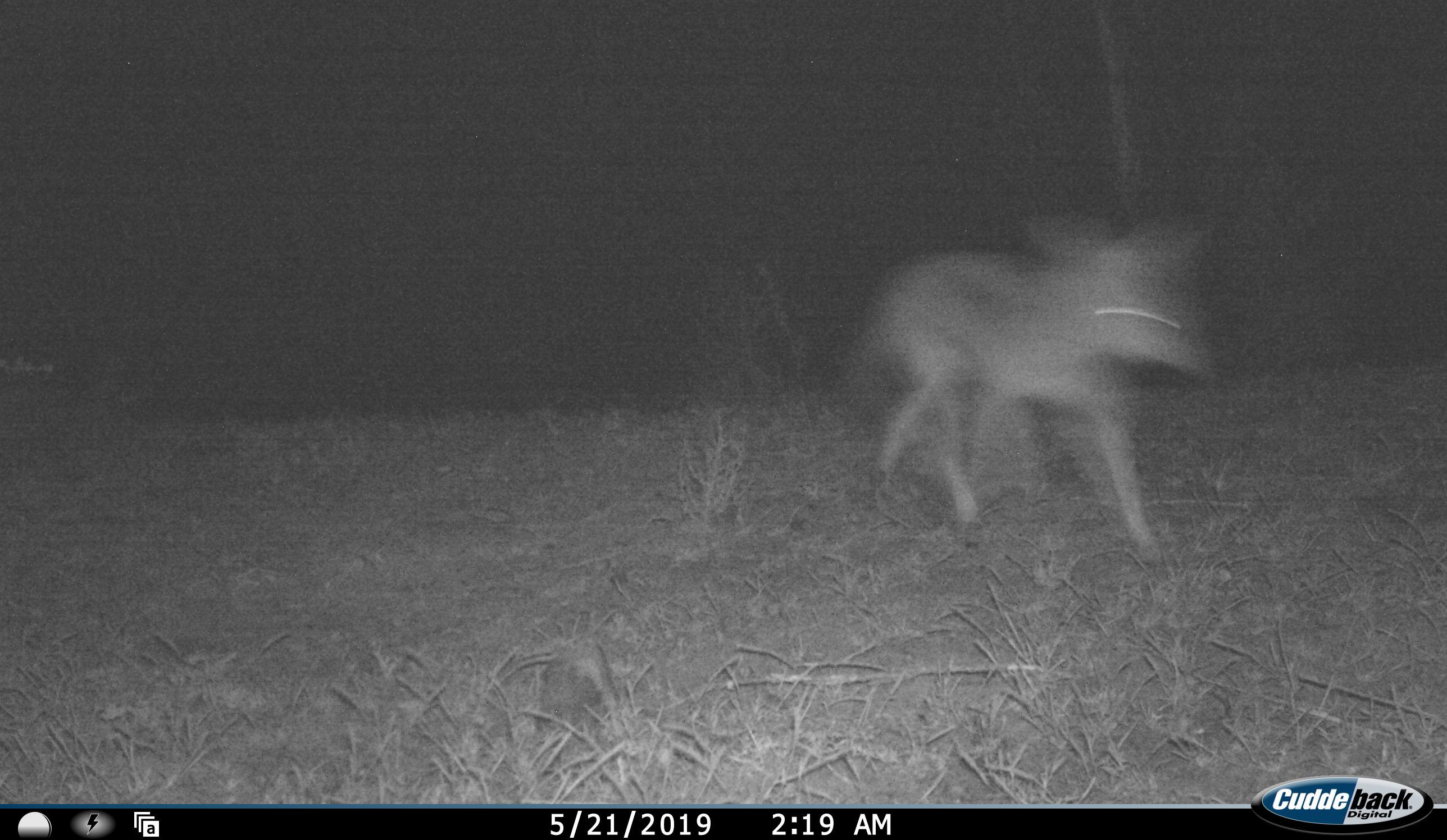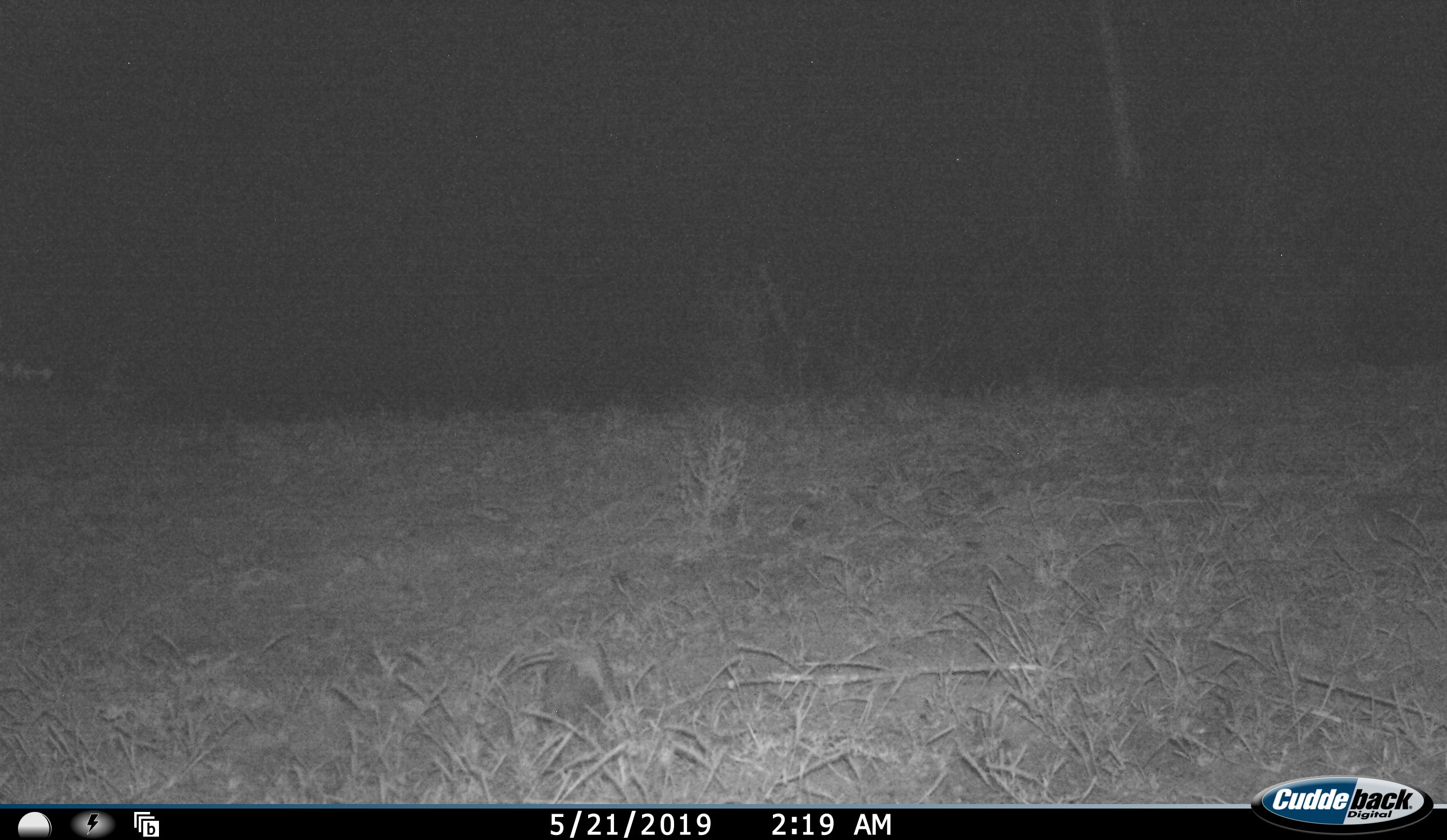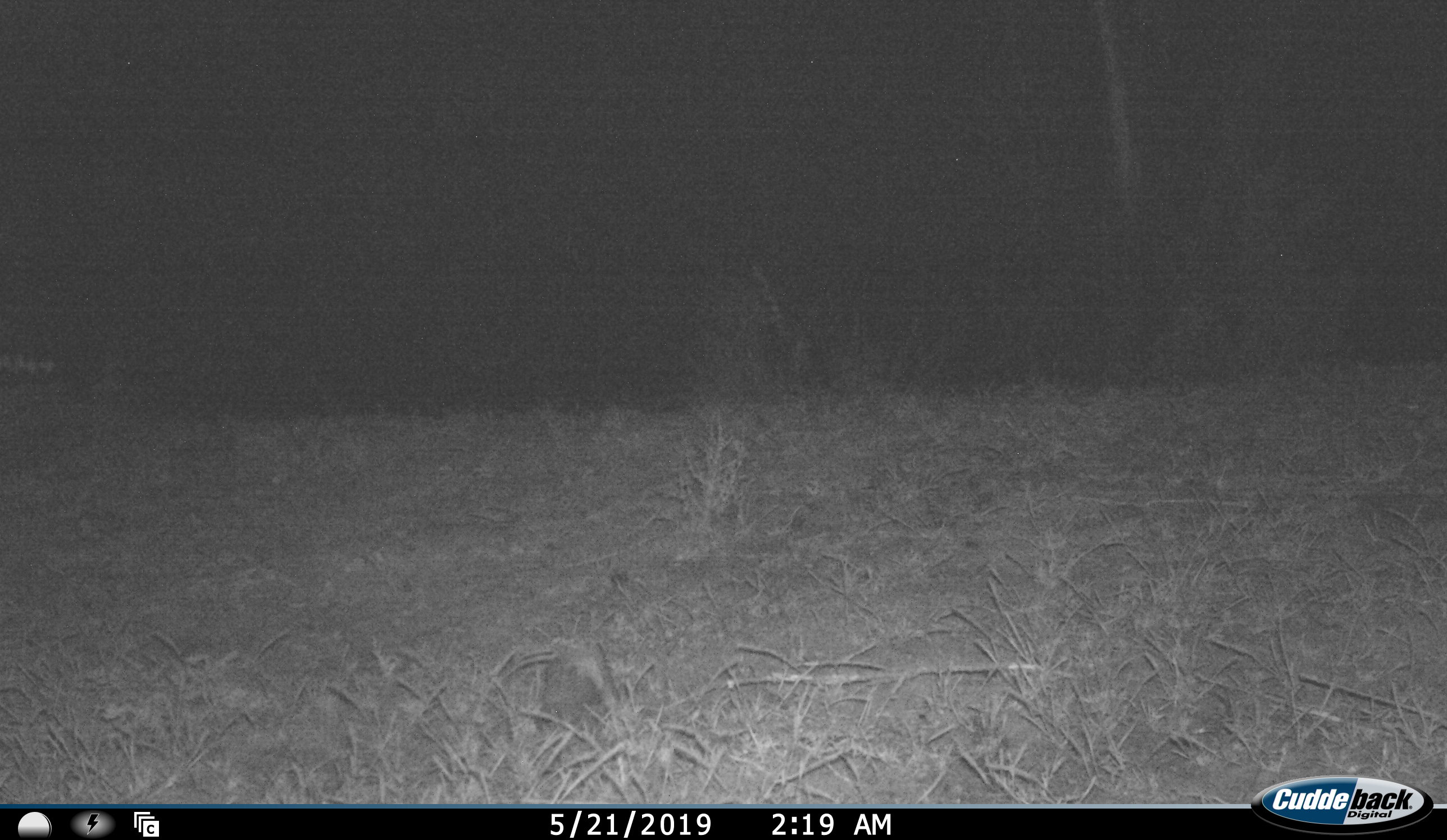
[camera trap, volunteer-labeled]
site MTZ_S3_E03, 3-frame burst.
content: unidentified animal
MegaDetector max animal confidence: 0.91